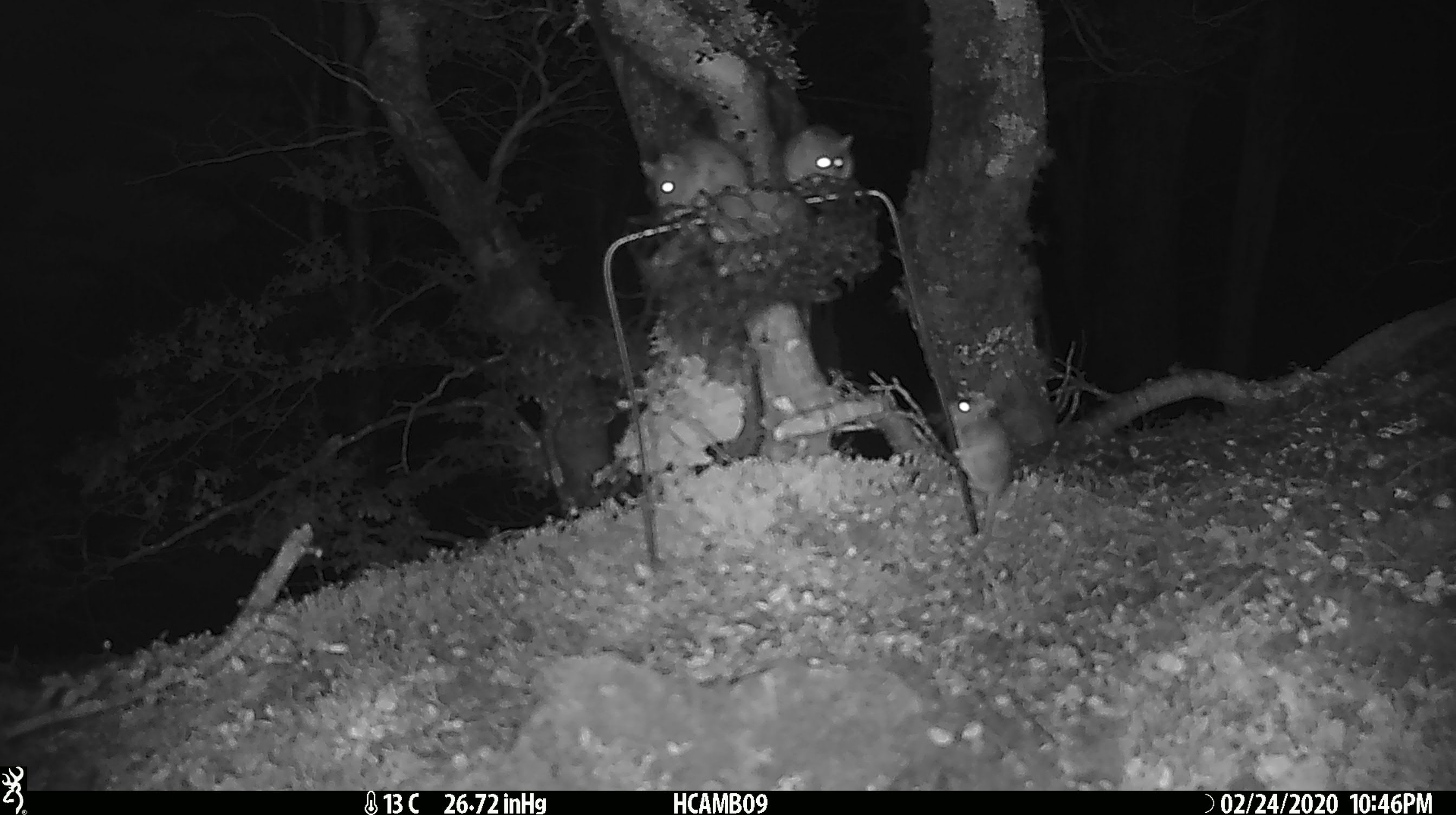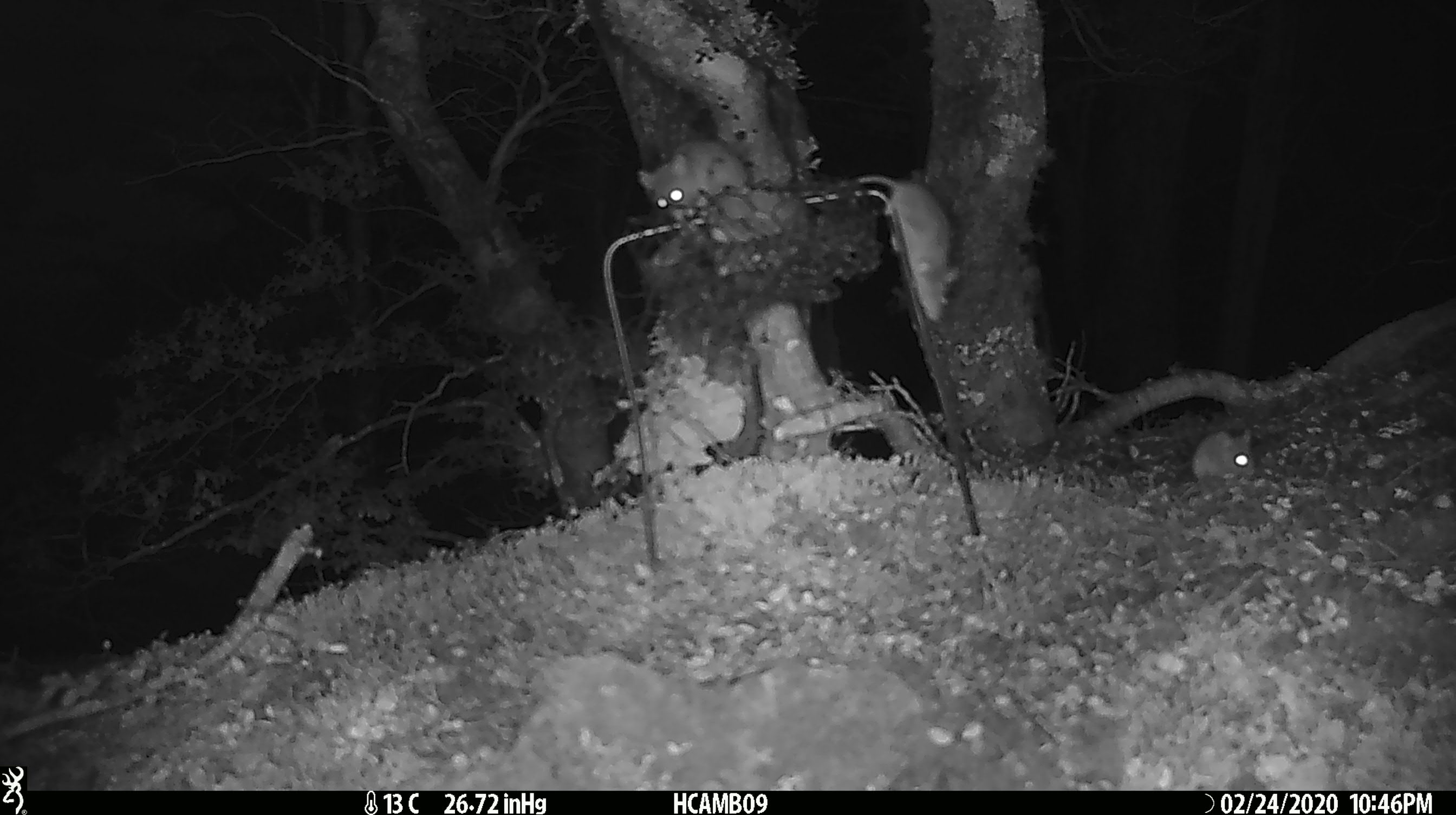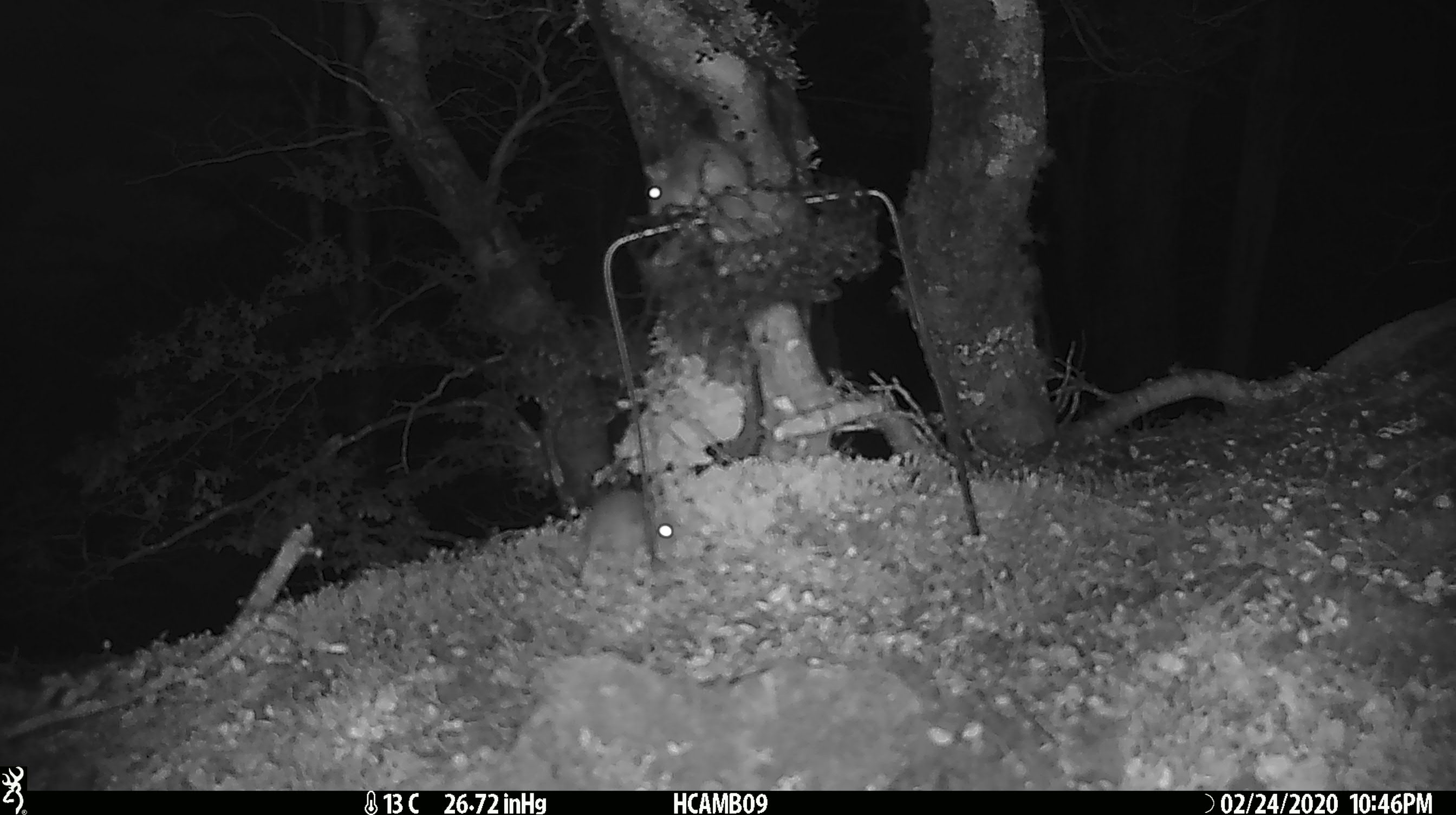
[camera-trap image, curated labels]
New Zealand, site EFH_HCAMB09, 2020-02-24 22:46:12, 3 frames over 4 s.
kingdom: Animalia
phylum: Chordata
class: Mammalia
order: Rodentia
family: Muridae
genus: Mus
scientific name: Mus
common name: mouse